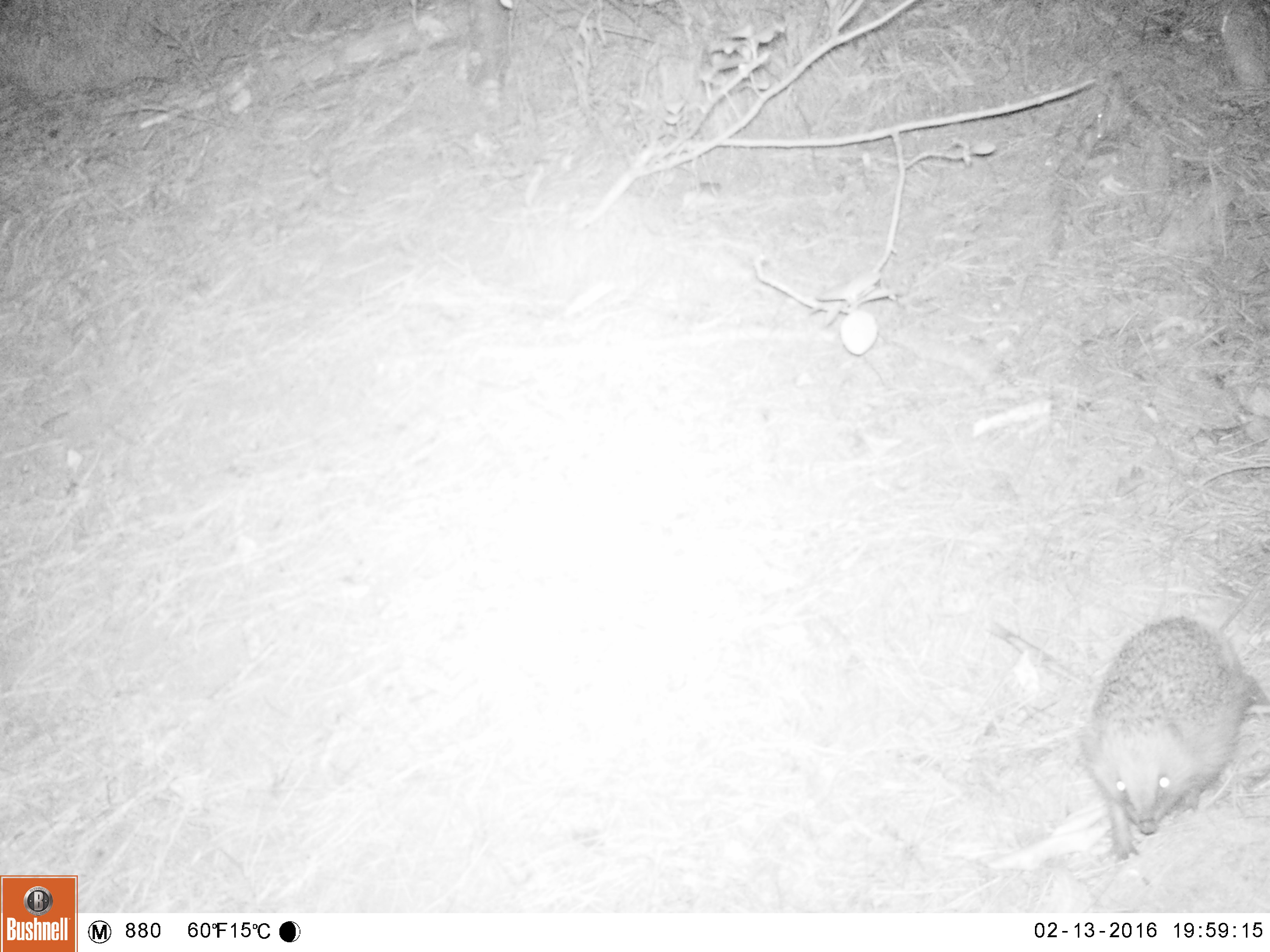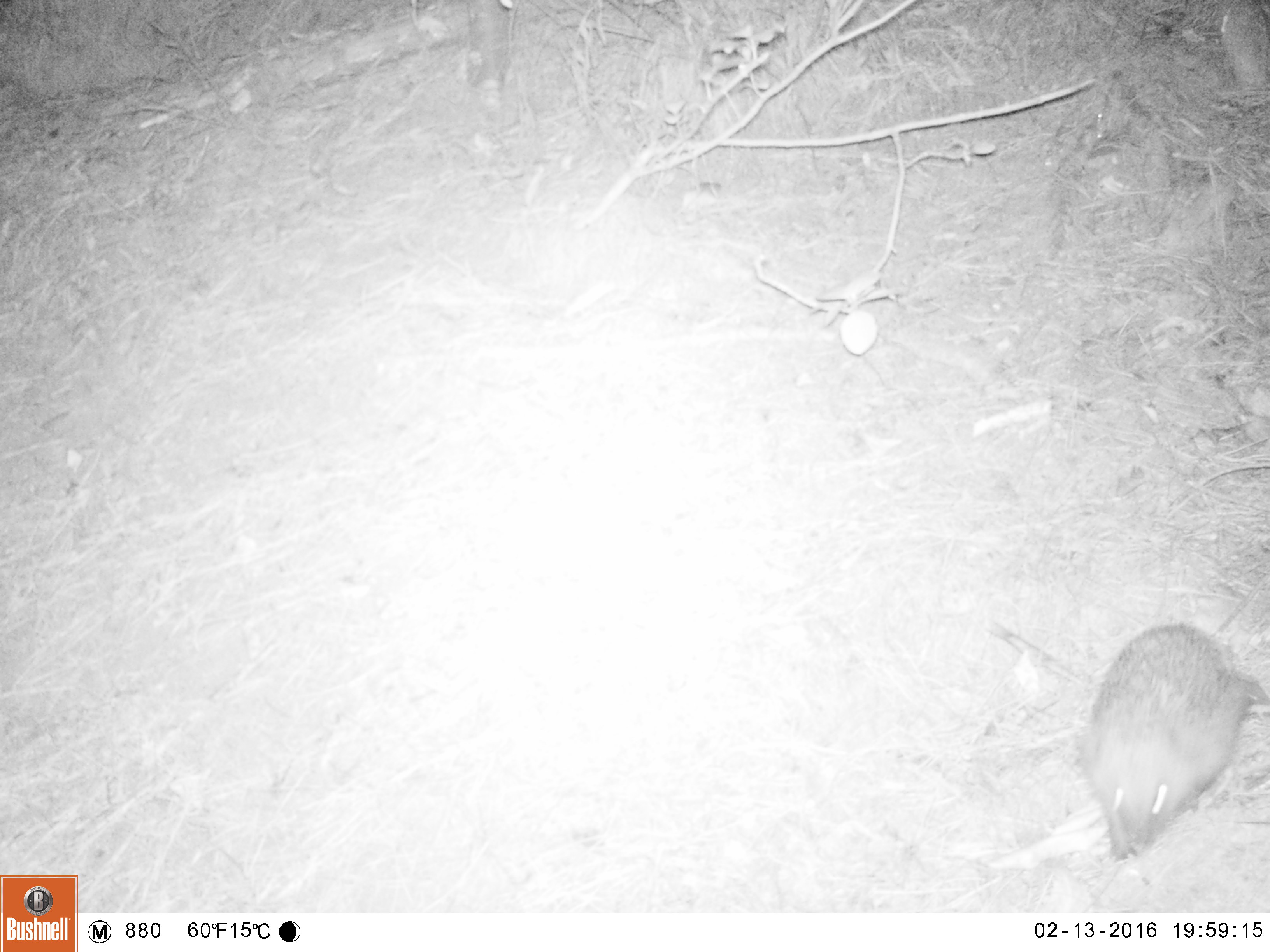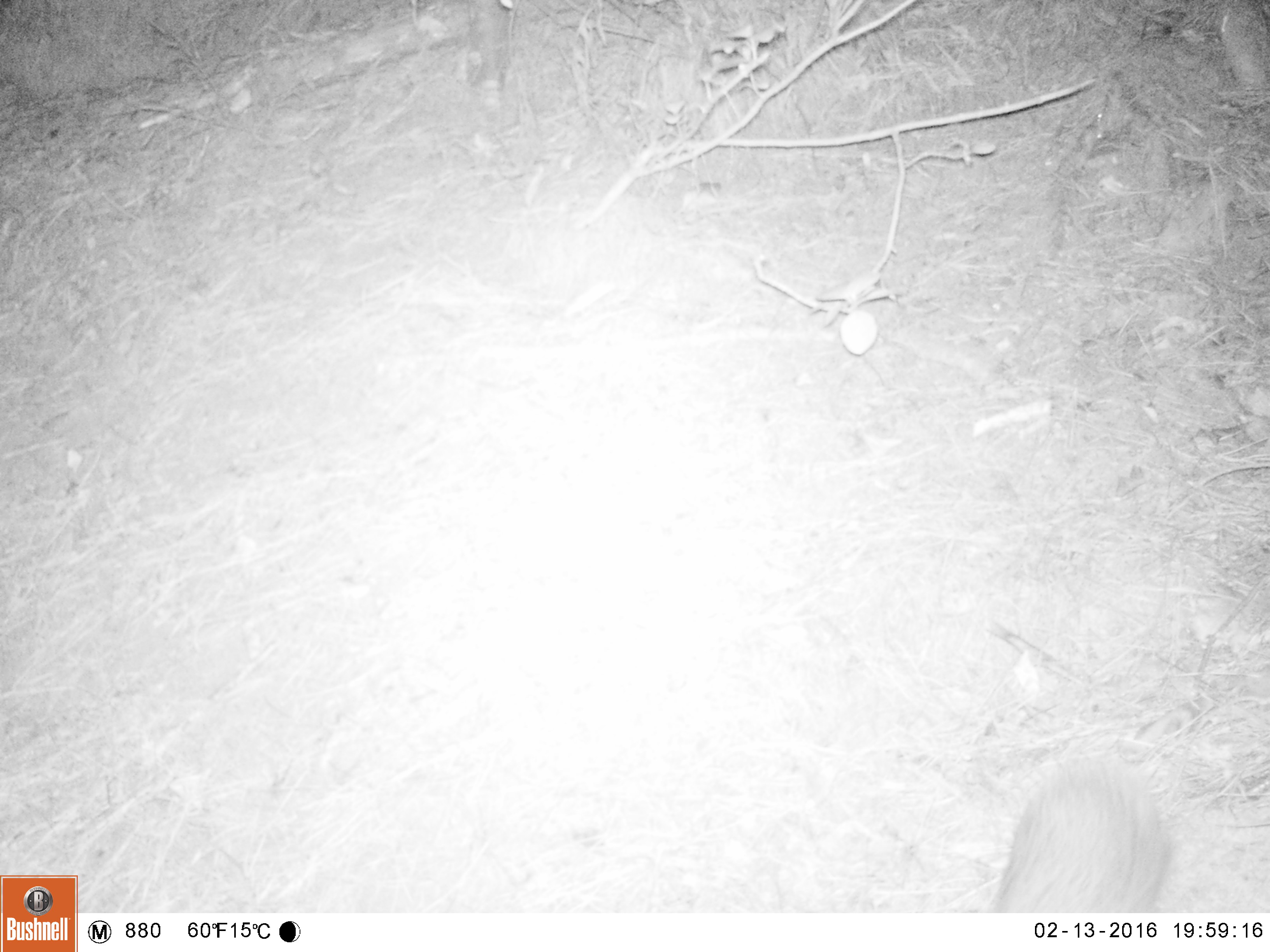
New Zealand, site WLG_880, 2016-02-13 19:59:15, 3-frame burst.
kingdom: Animalia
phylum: Chordata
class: Mammalia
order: Eulipotyphla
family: Erinaceidae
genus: Erinaceus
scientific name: Erinaceus europaeus europaeus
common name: european hedgehog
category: hedgehog